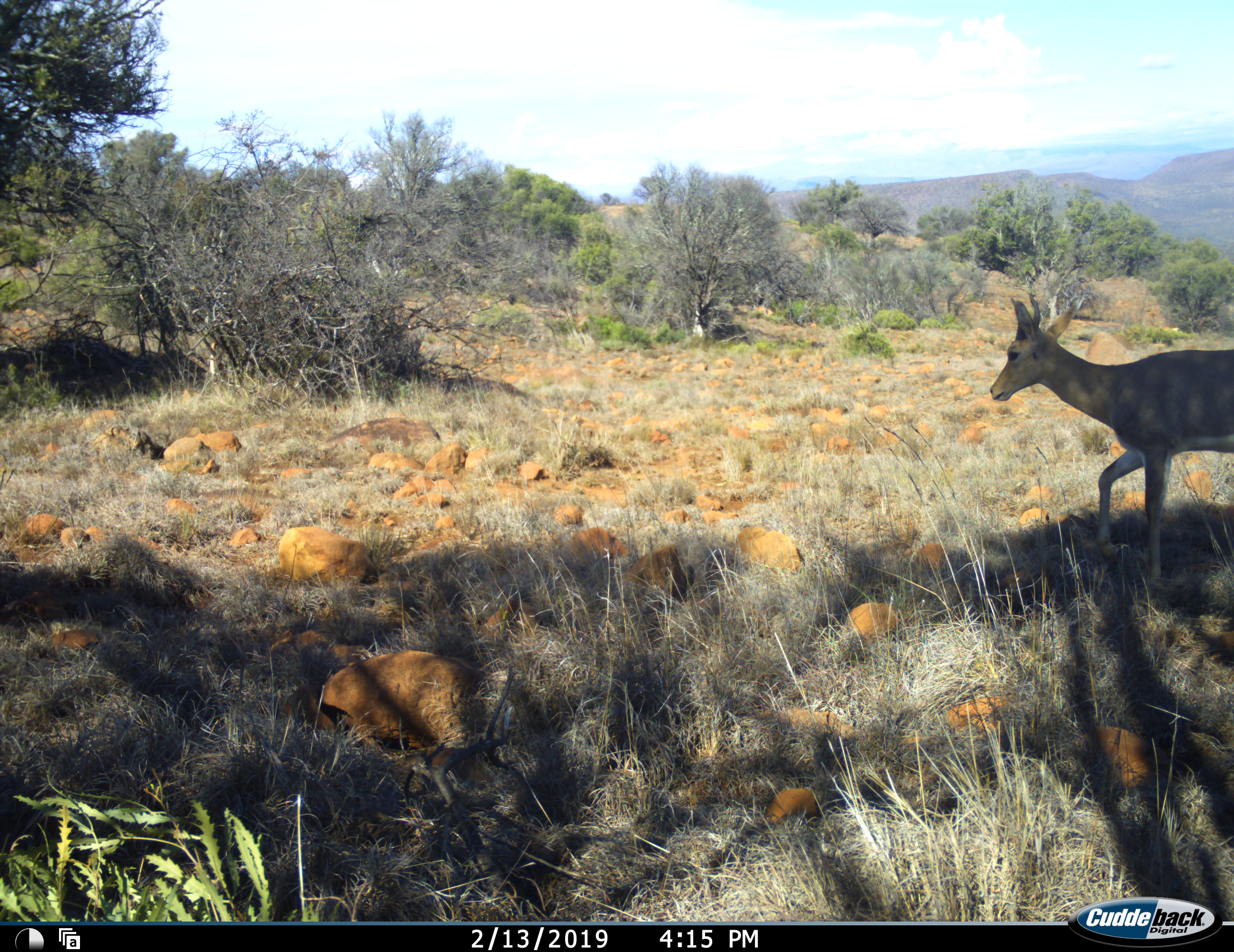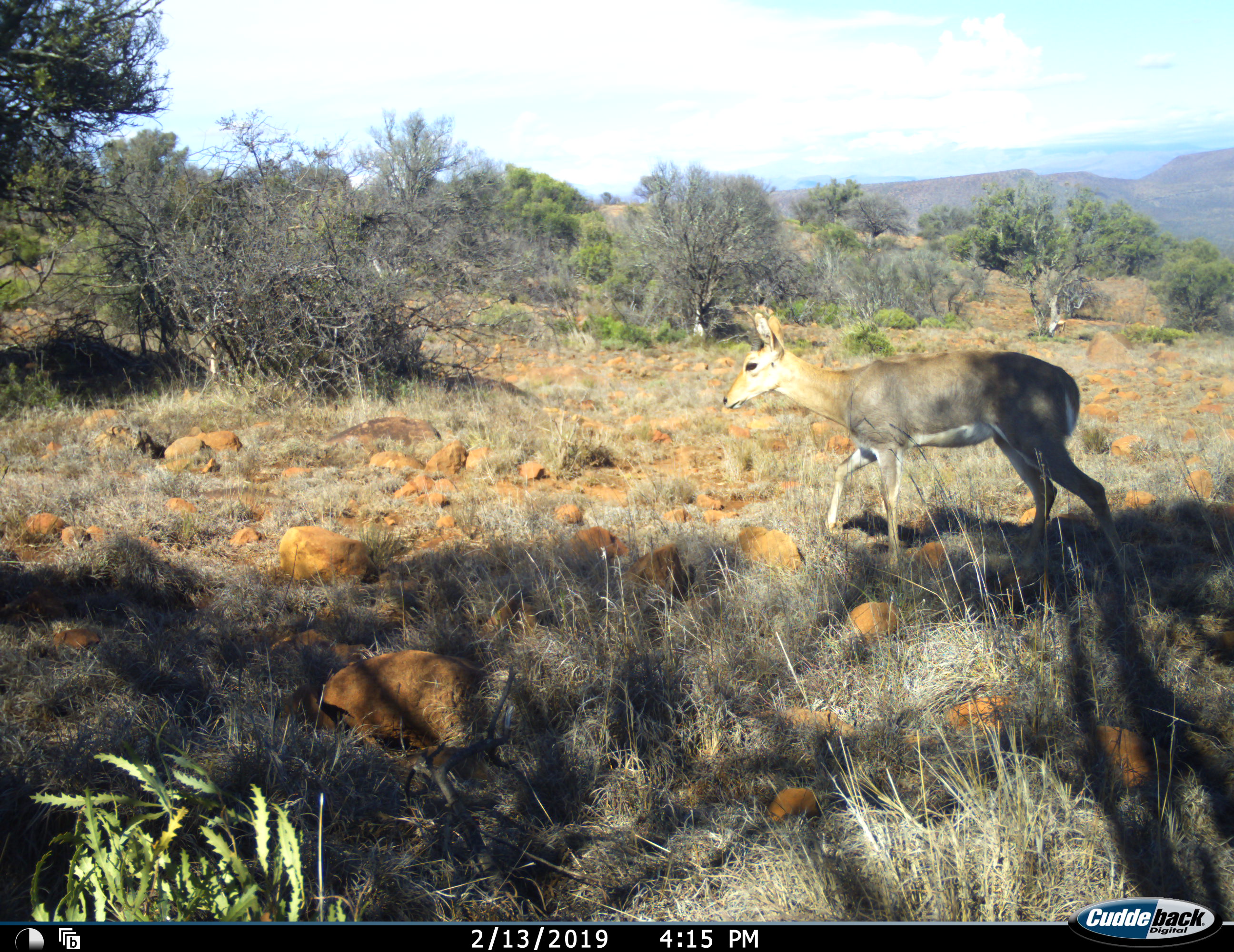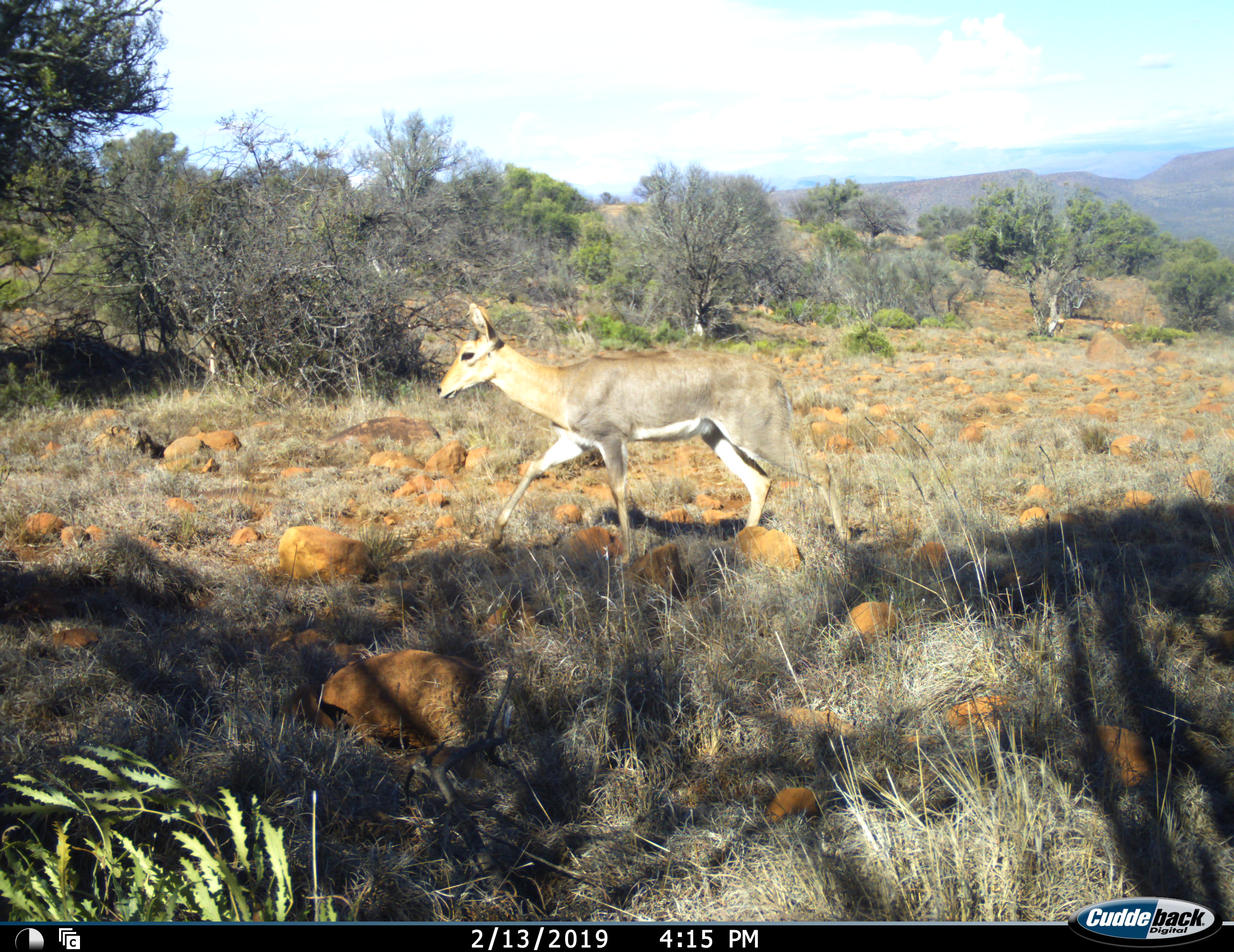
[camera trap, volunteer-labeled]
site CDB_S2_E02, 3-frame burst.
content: unidentified animal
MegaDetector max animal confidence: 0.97